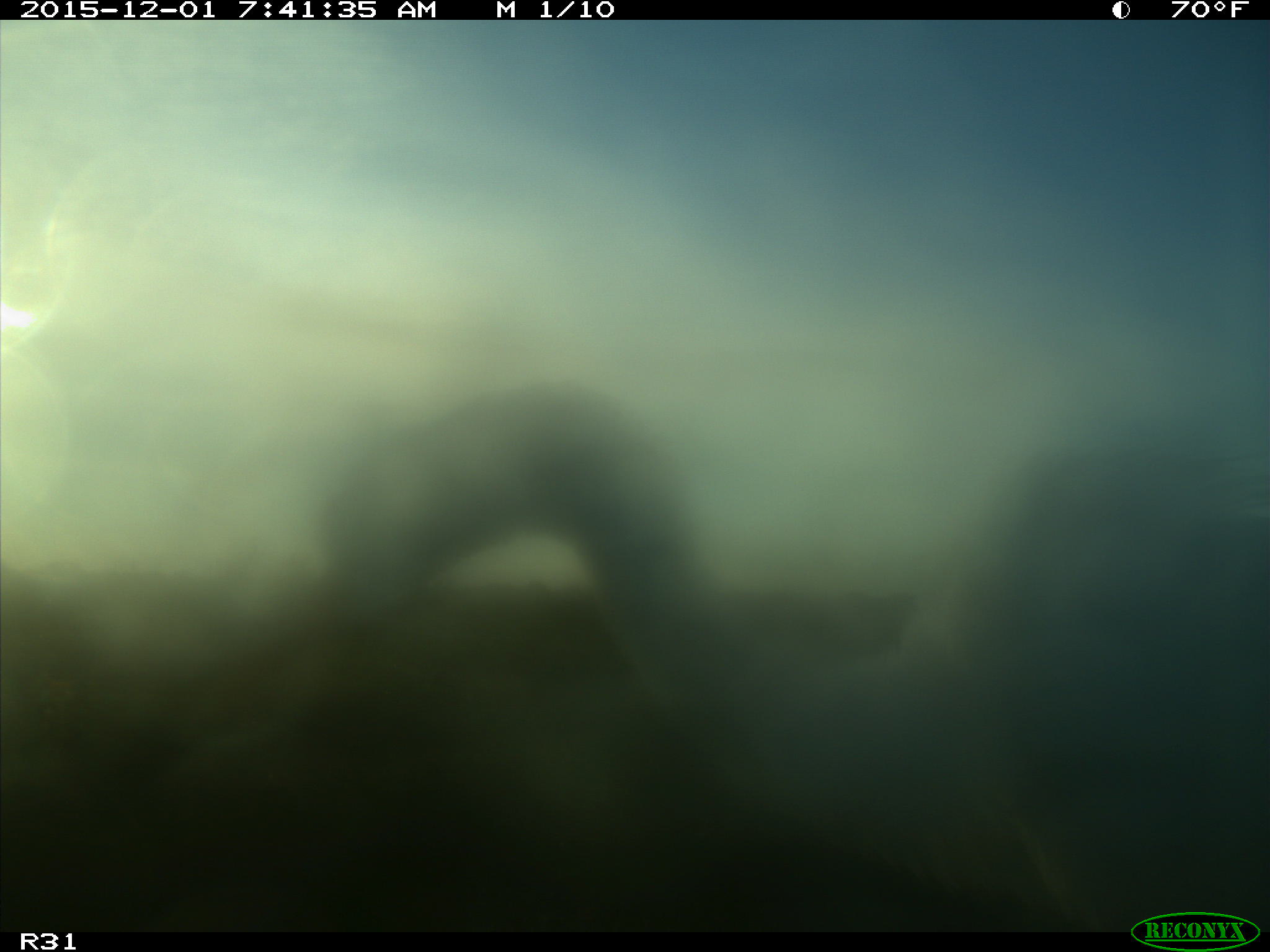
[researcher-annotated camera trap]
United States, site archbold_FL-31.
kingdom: Animalia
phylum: Chordata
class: Aves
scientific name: Aves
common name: birds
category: unidentified bird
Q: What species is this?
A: Unidentified bird (birds) (Aves).